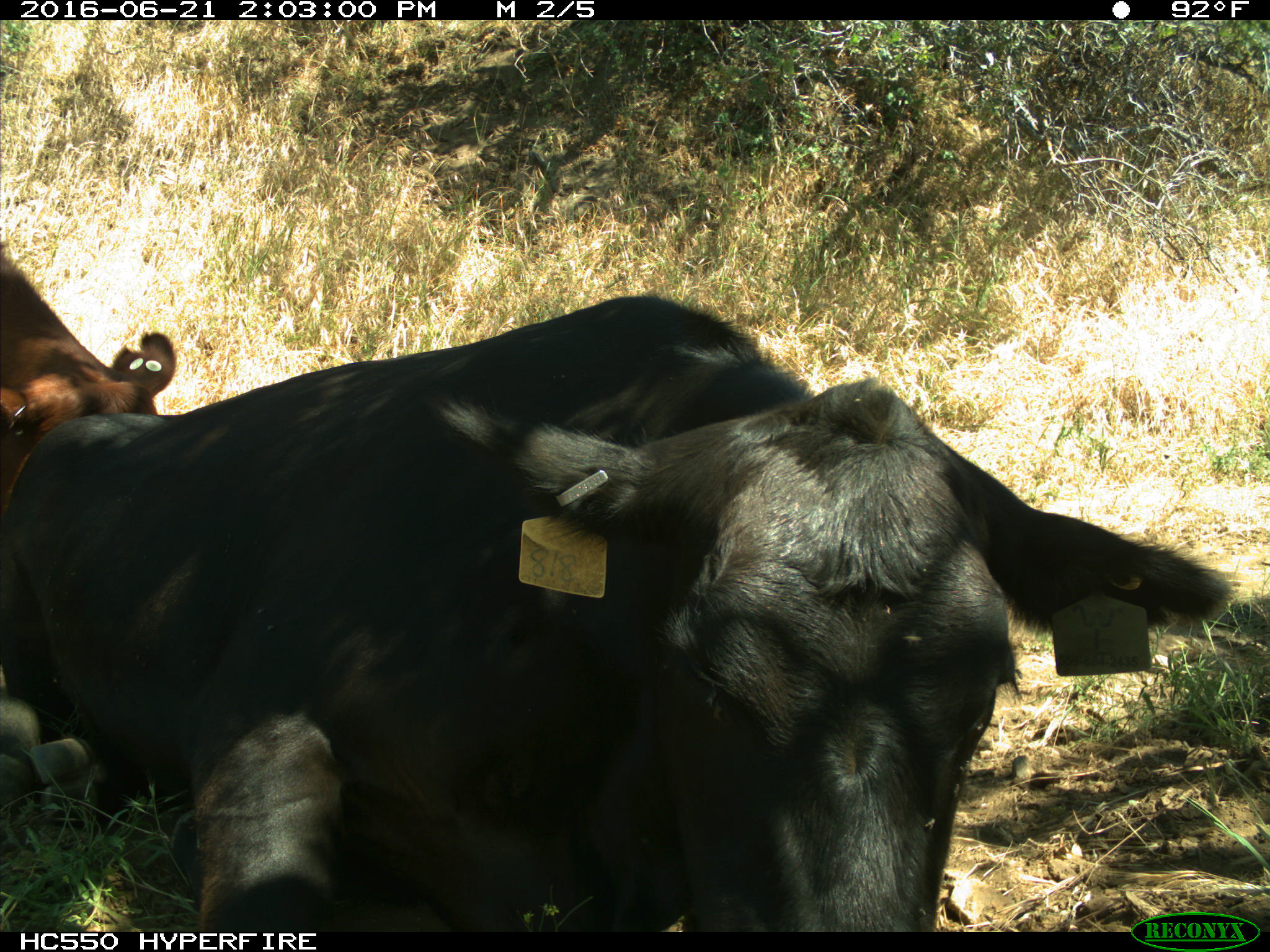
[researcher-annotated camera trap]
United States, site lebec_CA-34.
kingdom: Animalia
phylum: Chordata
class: Mammalia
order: Artiodactyla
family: Bovidae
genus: Bos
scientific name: Bos taurus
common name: domestic cow